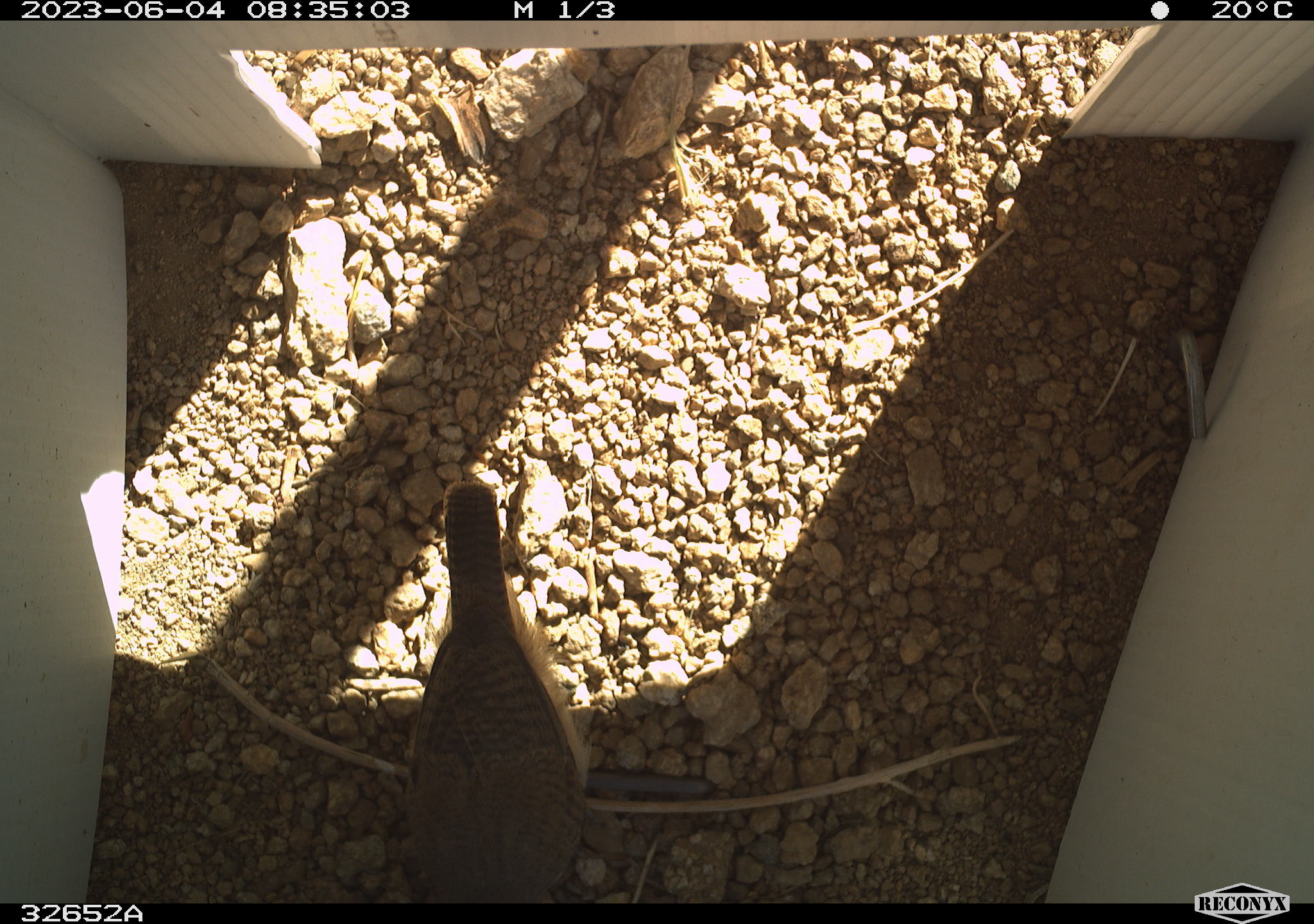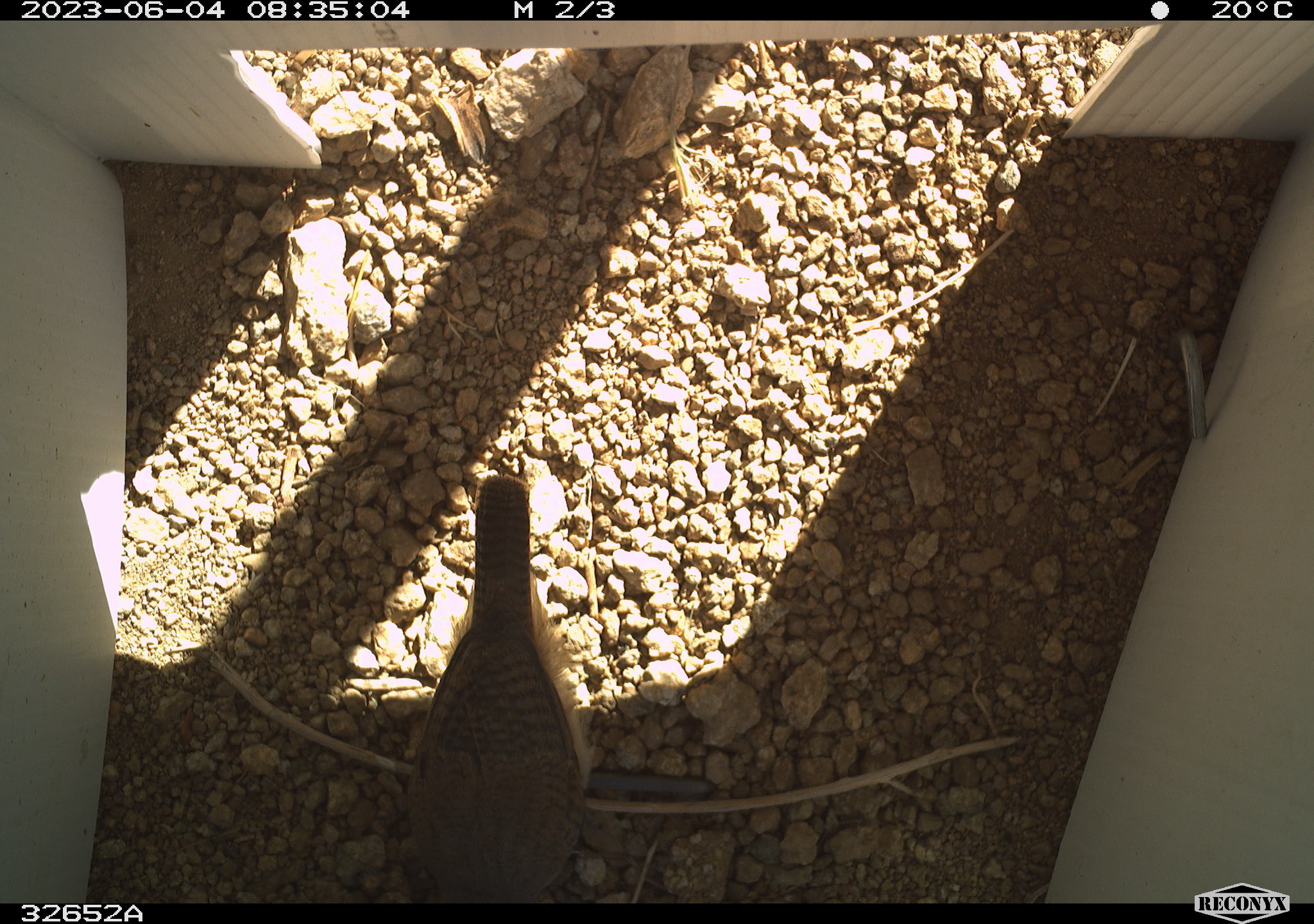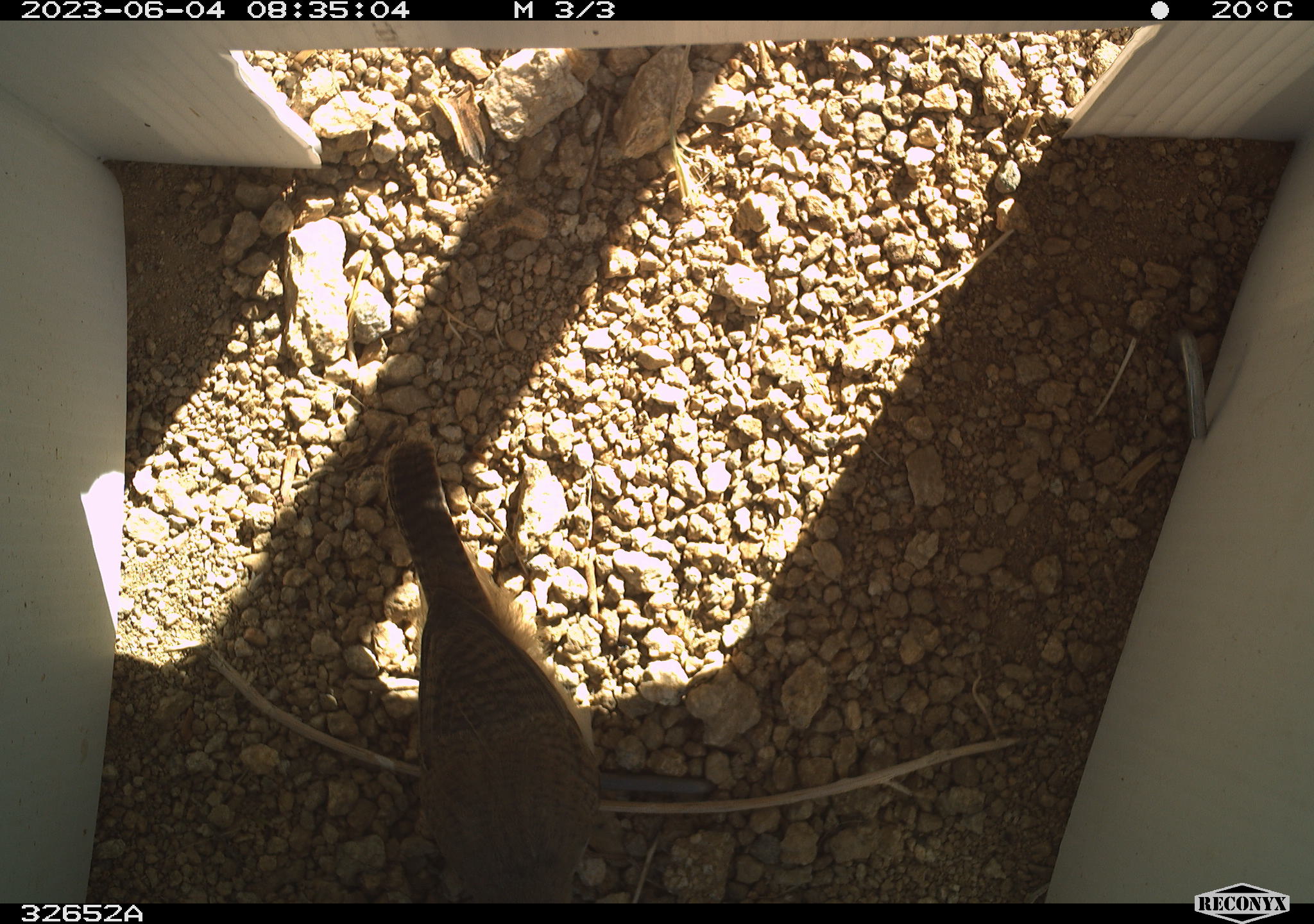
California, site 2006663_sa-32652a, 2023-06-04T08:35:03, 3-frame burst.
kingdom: Animalia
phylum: Chordata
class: Aves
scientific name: Aves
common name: bird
Bird (Aves).